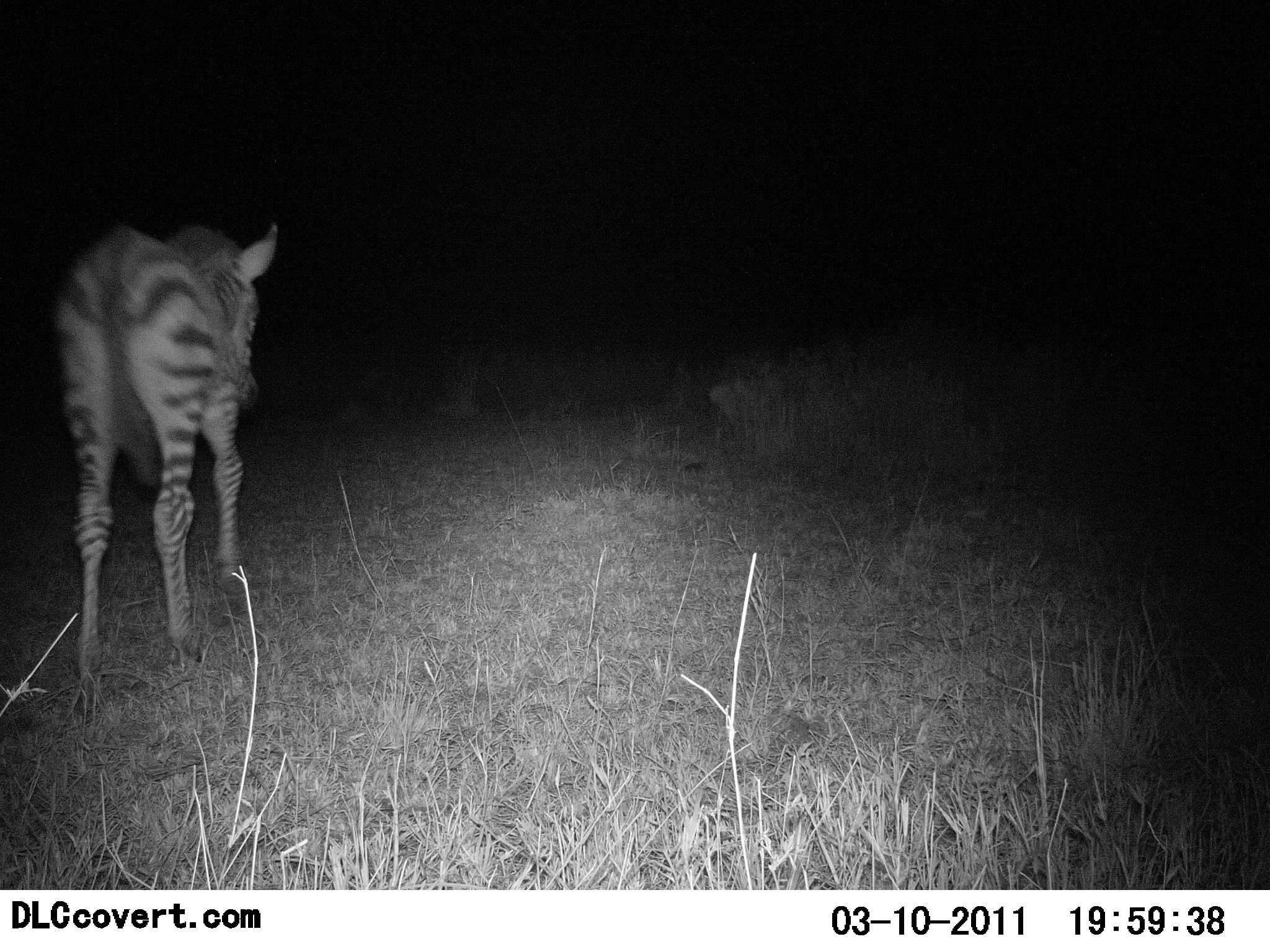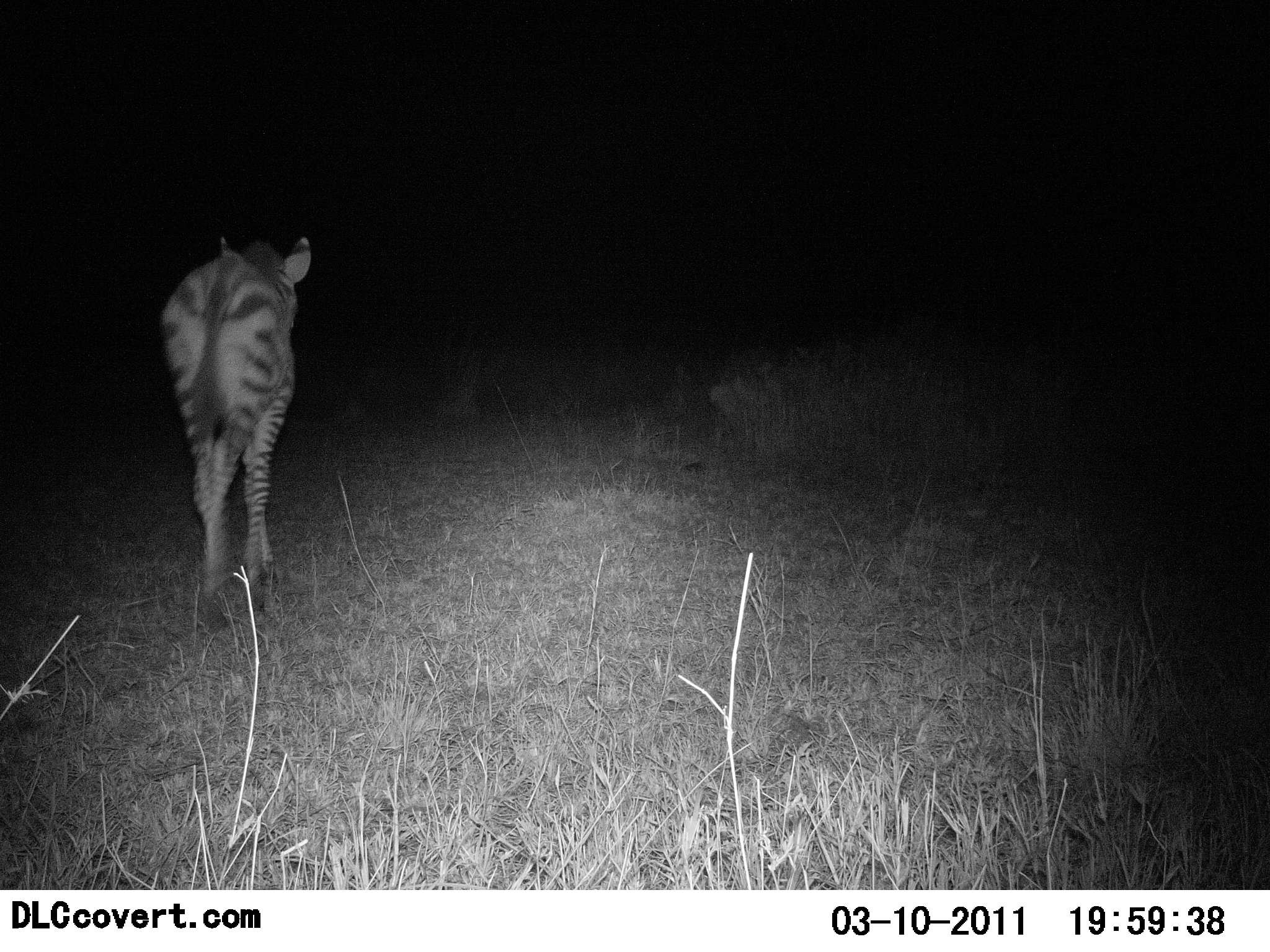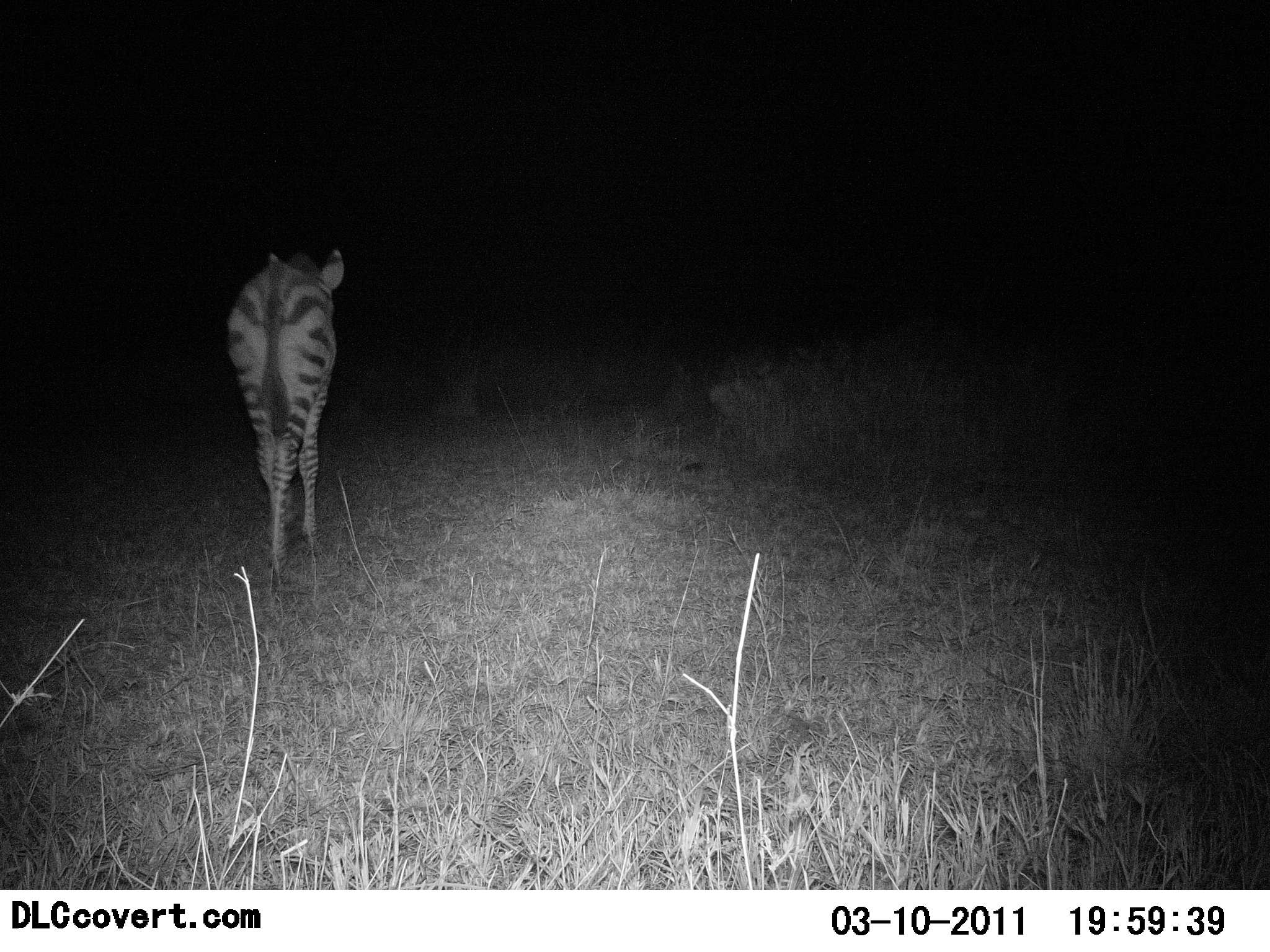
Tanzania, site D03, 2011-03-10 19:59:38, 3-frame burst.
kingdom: Animalia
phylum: Chordata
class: Mammalia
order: Perissodactyla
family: Equidae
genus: Equus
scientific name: Equus quagga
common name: plains zebra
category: zebra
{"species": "zebra (plains zebra) (Equus quagga)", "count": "1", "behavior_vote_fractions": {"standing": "25%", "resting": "0%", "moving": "92%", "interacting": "0%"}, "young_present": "25%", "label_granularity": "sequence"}